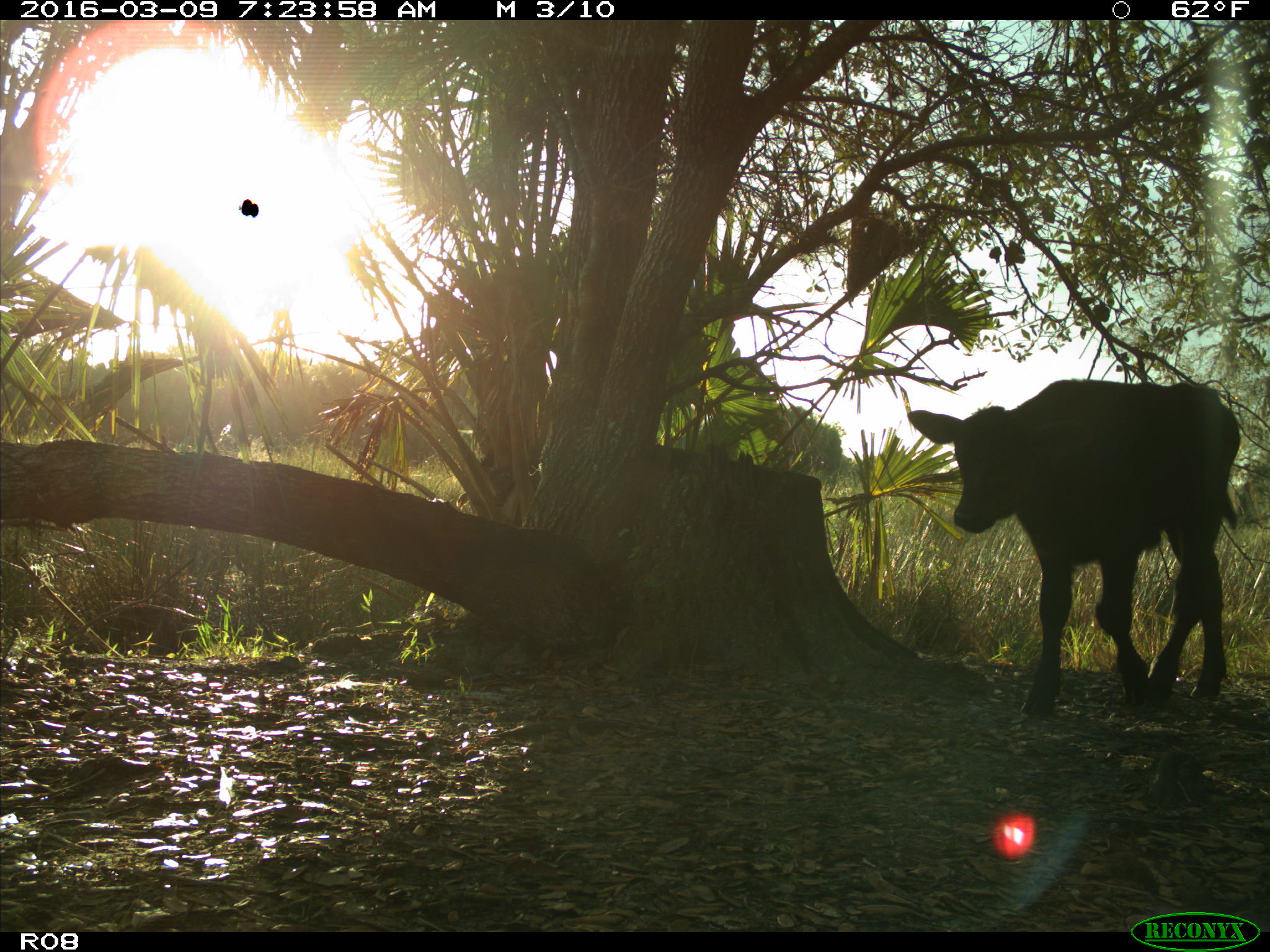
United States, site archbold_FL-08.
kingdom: Animalia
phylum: Chordata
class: Mammalia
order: Artiodactyla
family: Bovidae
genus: Bos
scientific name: Bos taurus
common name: domestic cow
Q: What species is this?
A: Bos taurus (domestic cow).